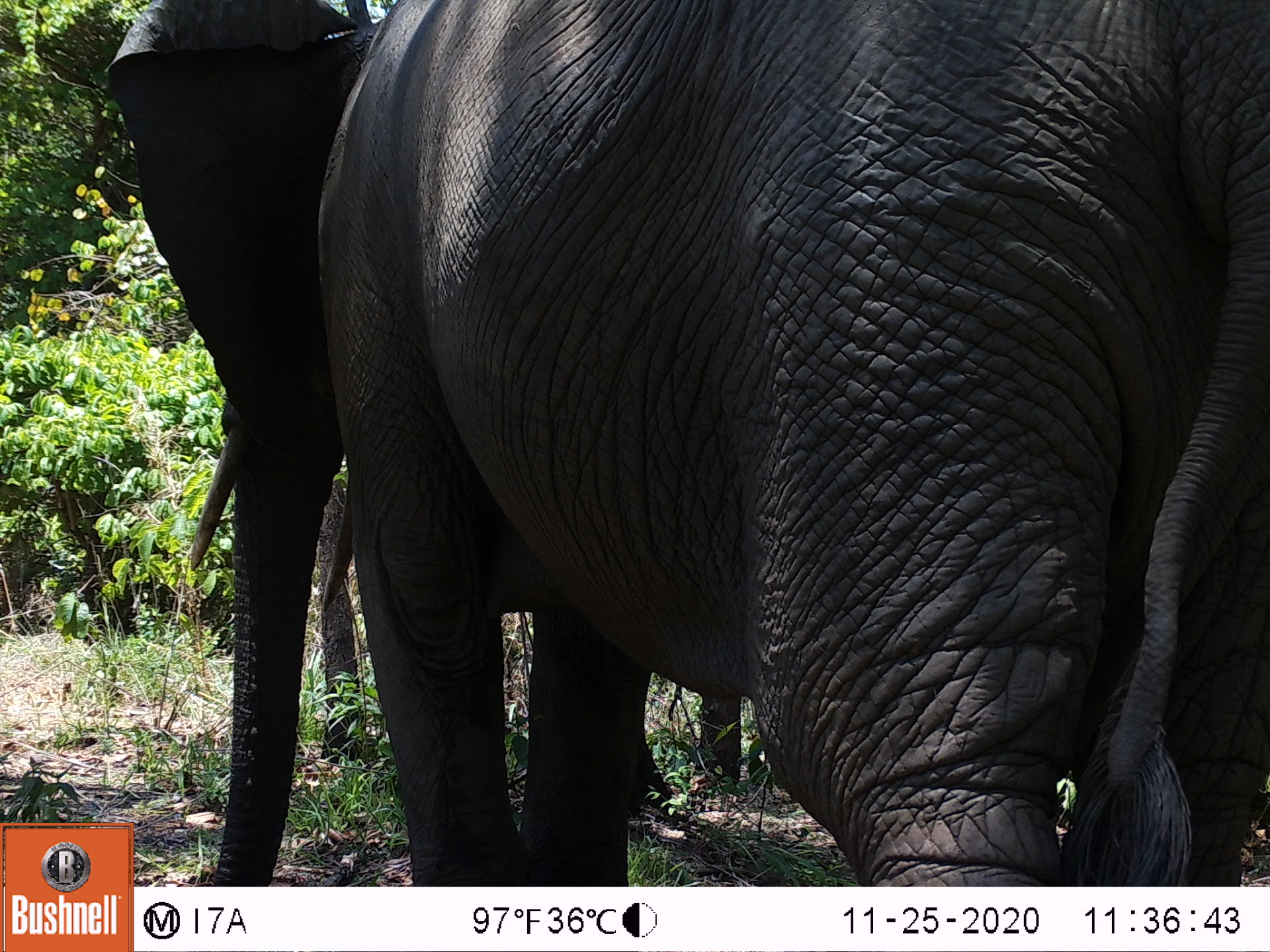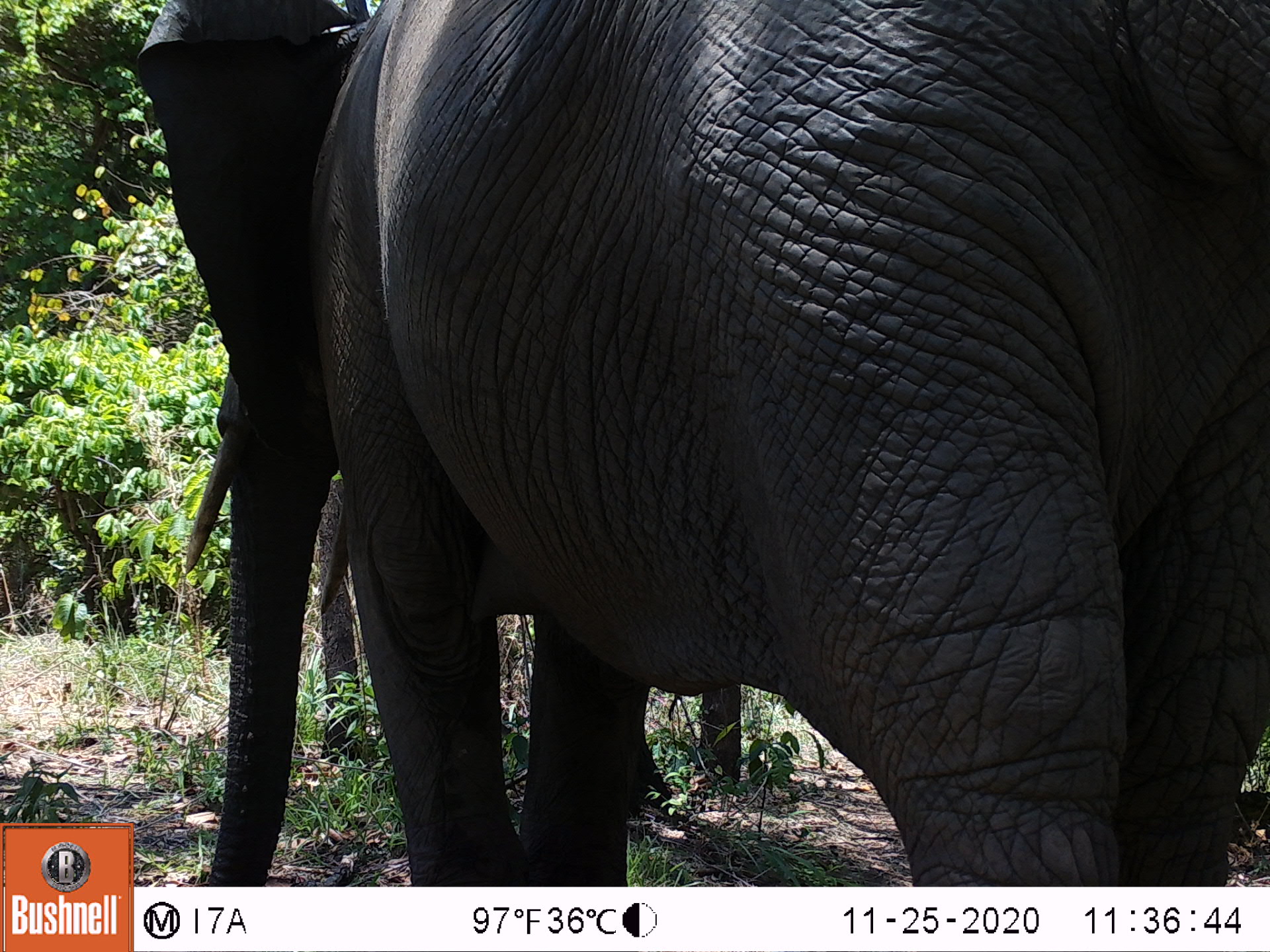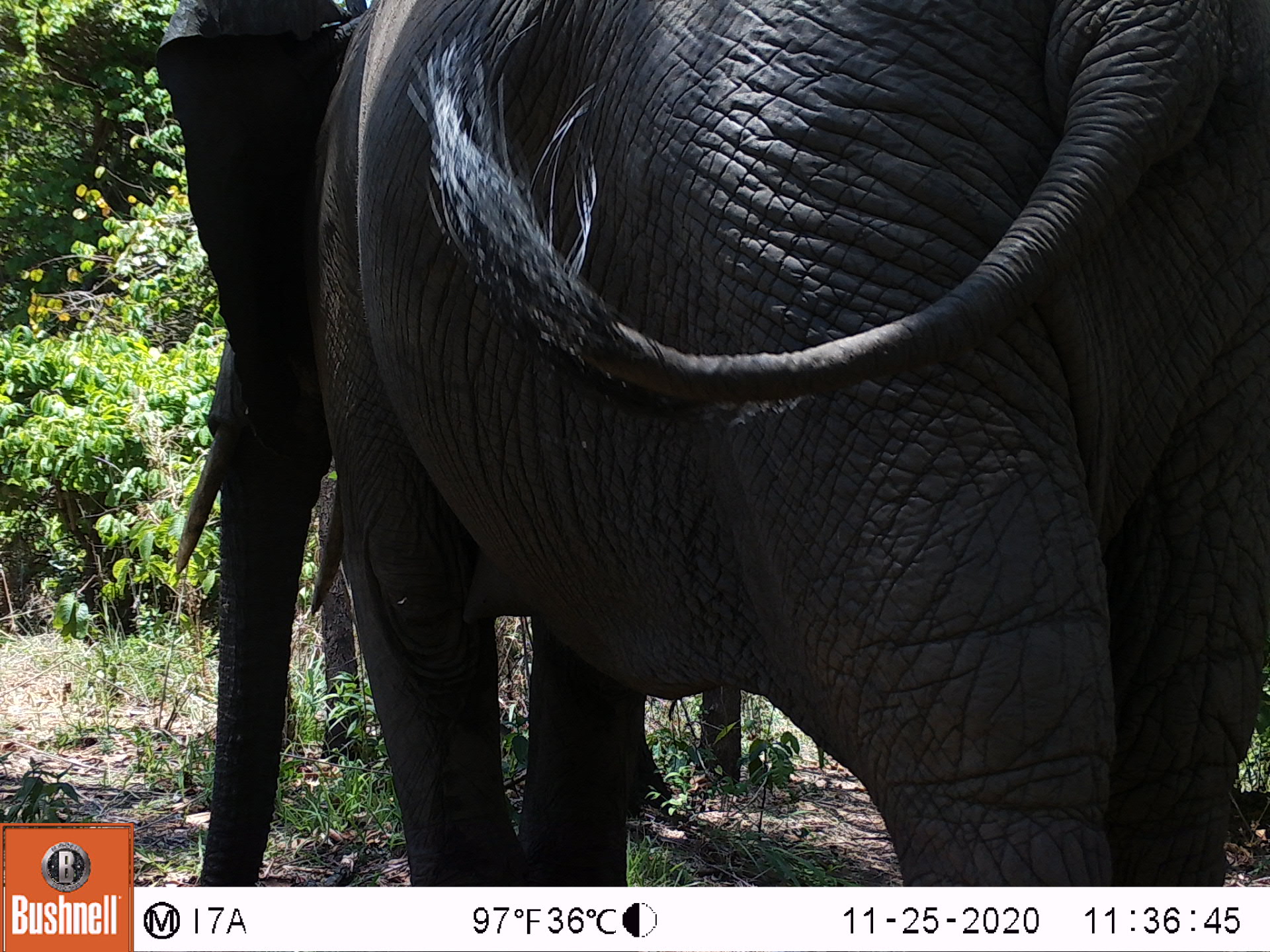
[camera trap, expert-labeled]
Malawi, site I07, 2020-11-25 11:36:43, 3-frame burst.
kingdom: Animalia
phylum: Chordata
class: Mammalia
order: Proboscidea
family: Elephantidae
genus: Loxodonta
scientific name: Loxodonta africana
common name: african savanna elephant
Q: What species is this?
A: African savanna elephant (Loxodonta africana).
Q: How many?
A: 1.